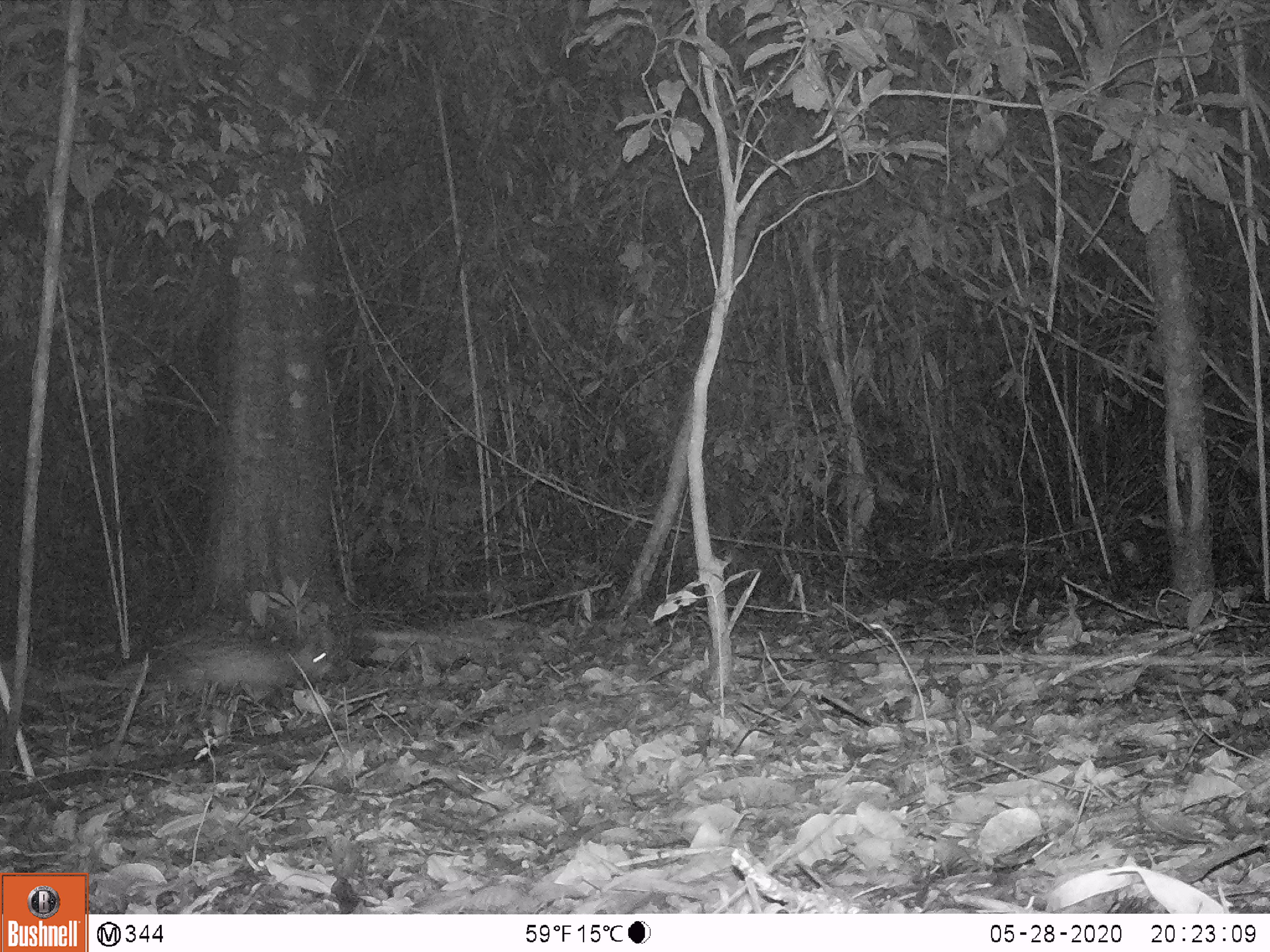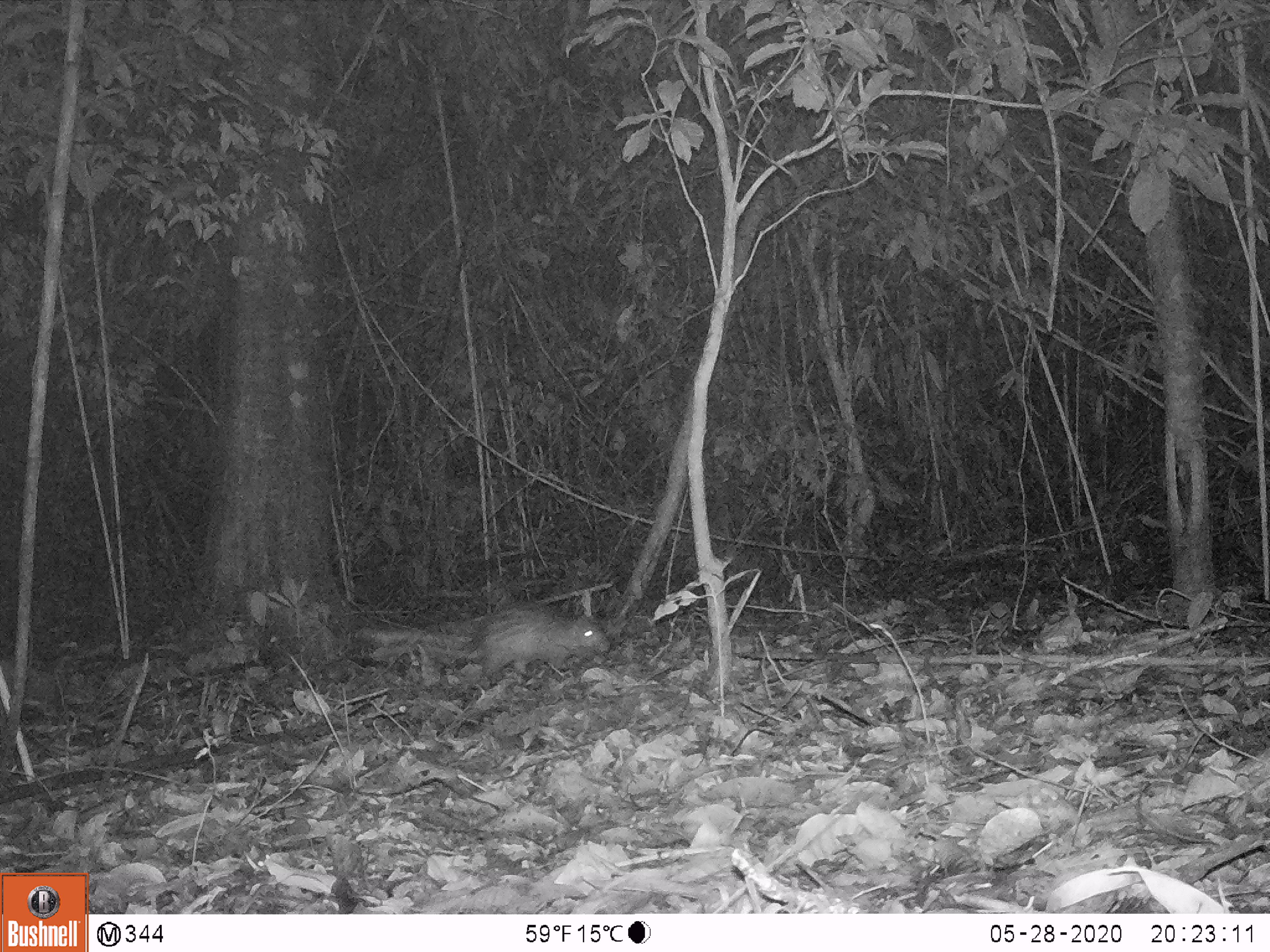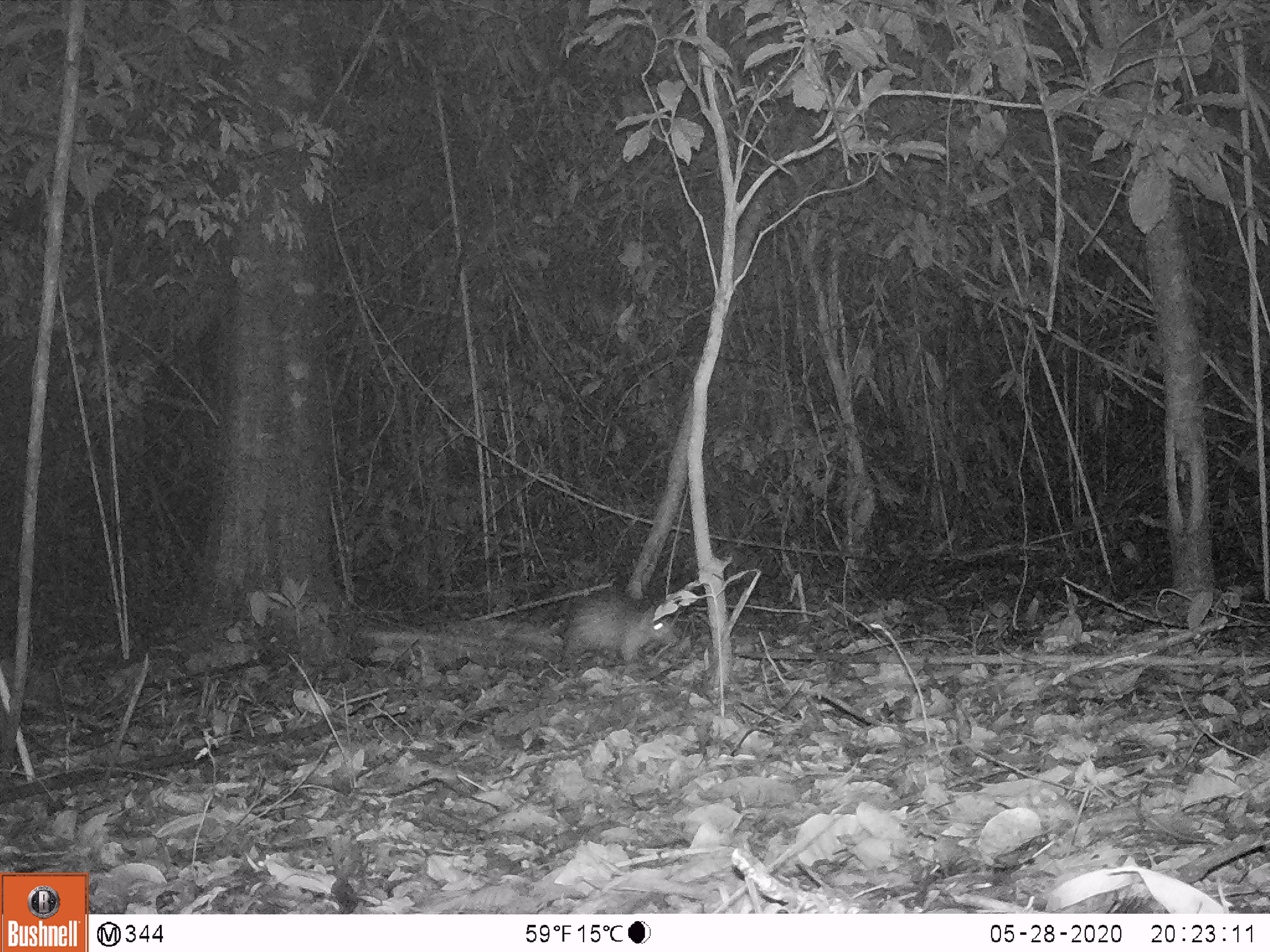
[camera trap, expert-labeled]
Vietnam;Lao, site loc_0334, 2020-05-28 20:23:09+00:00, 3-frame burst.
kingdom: Animalia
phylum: Chordata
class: Mammalia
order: Rodentia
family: Hystricidae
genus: Atherurus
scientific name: Atherurus macrourus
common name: asiatic brush-tailed porcupine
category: asiatic brush tailed porcupine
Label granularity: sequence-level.